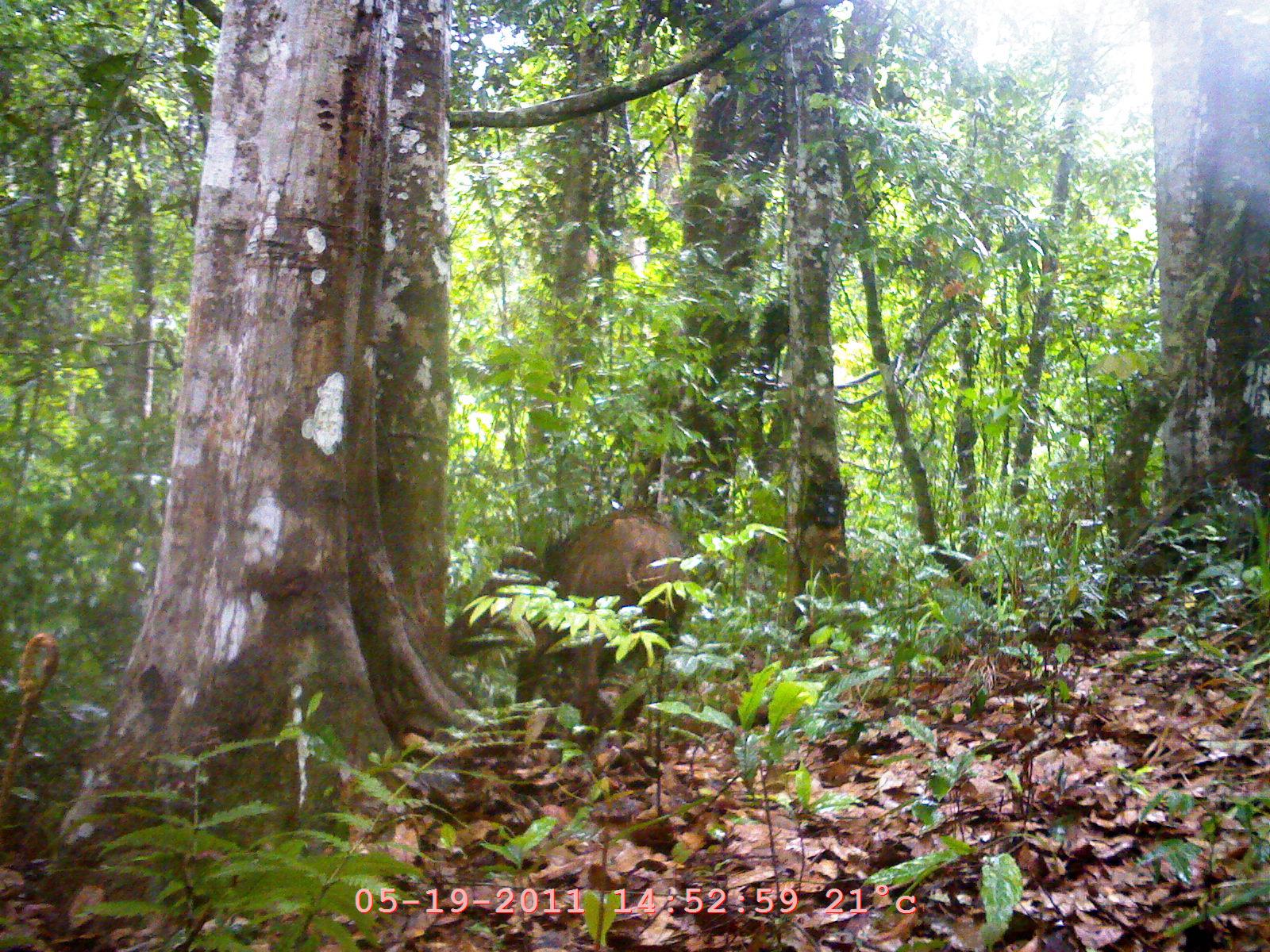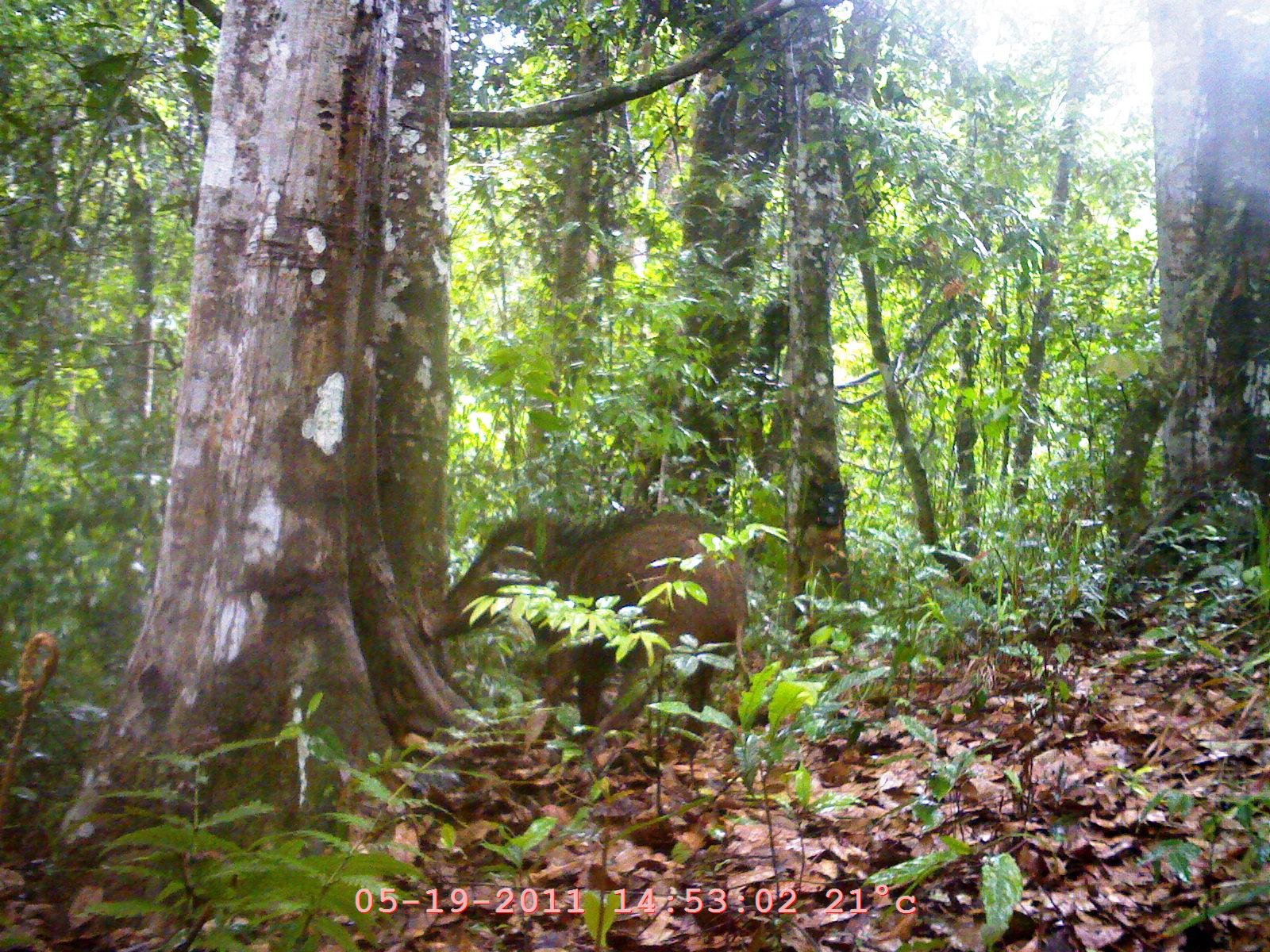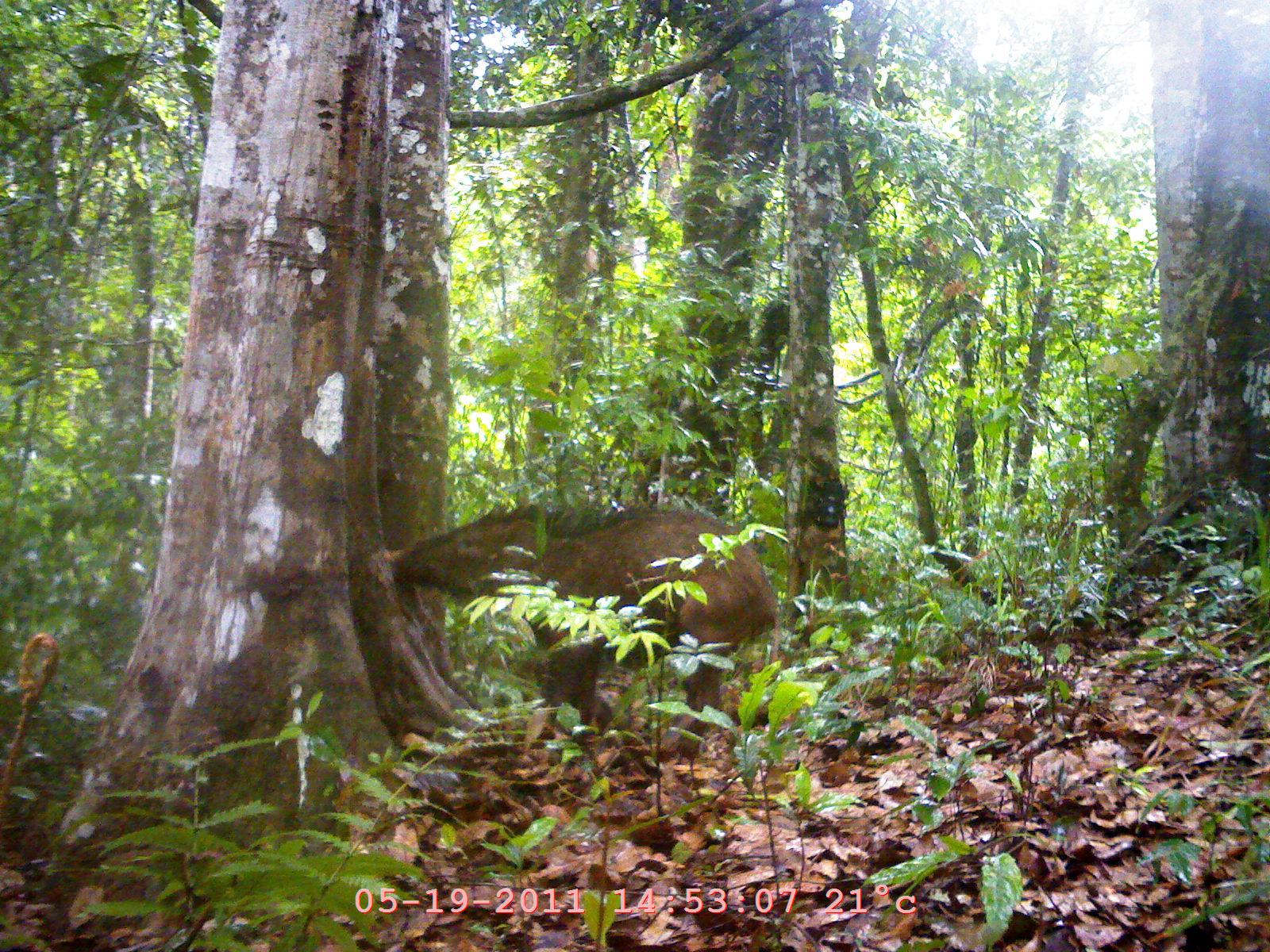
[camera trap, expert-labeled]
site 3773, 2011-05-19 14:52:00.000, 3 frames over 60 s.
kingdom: Animalia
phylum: Chordata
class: Mammalia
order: Artiodactyla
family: Suidae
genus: Sus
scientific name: Sus scrofa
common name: wild boar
Sus scrofa (wild boar), count 1.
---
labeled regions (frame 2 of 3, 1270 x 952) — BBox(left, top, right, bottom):
sus scrofa: BBox(415, 502, 755, 760)